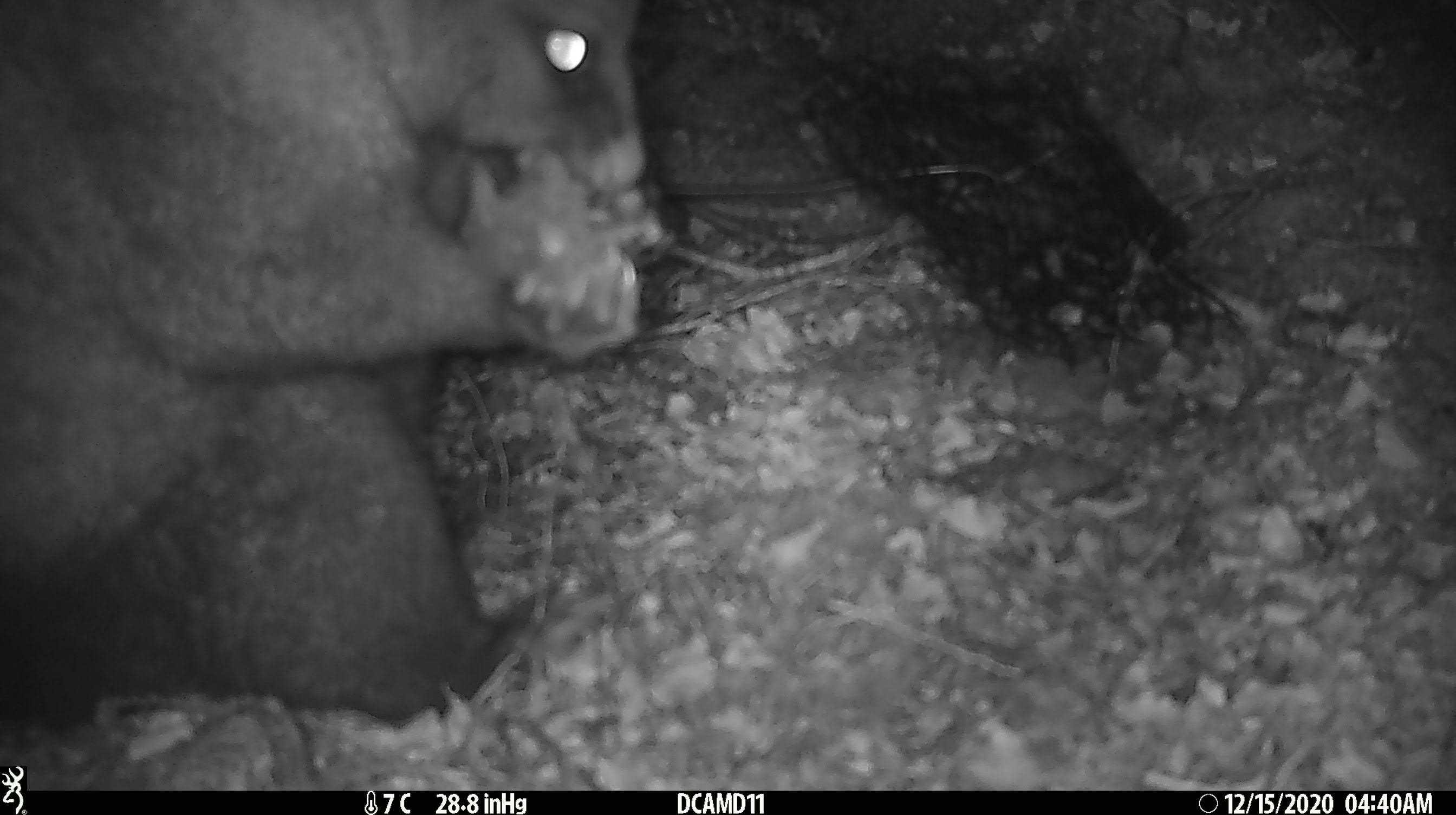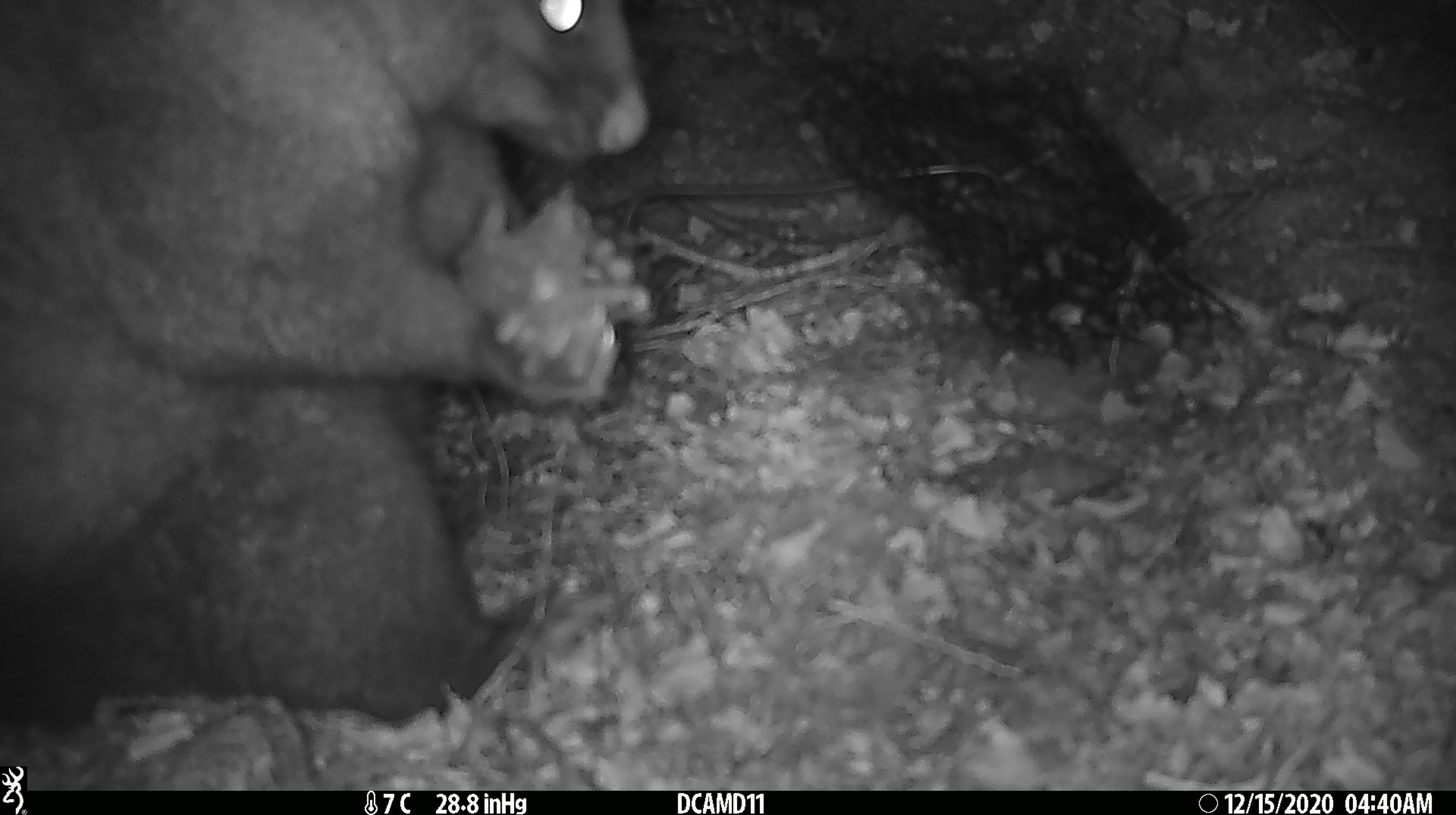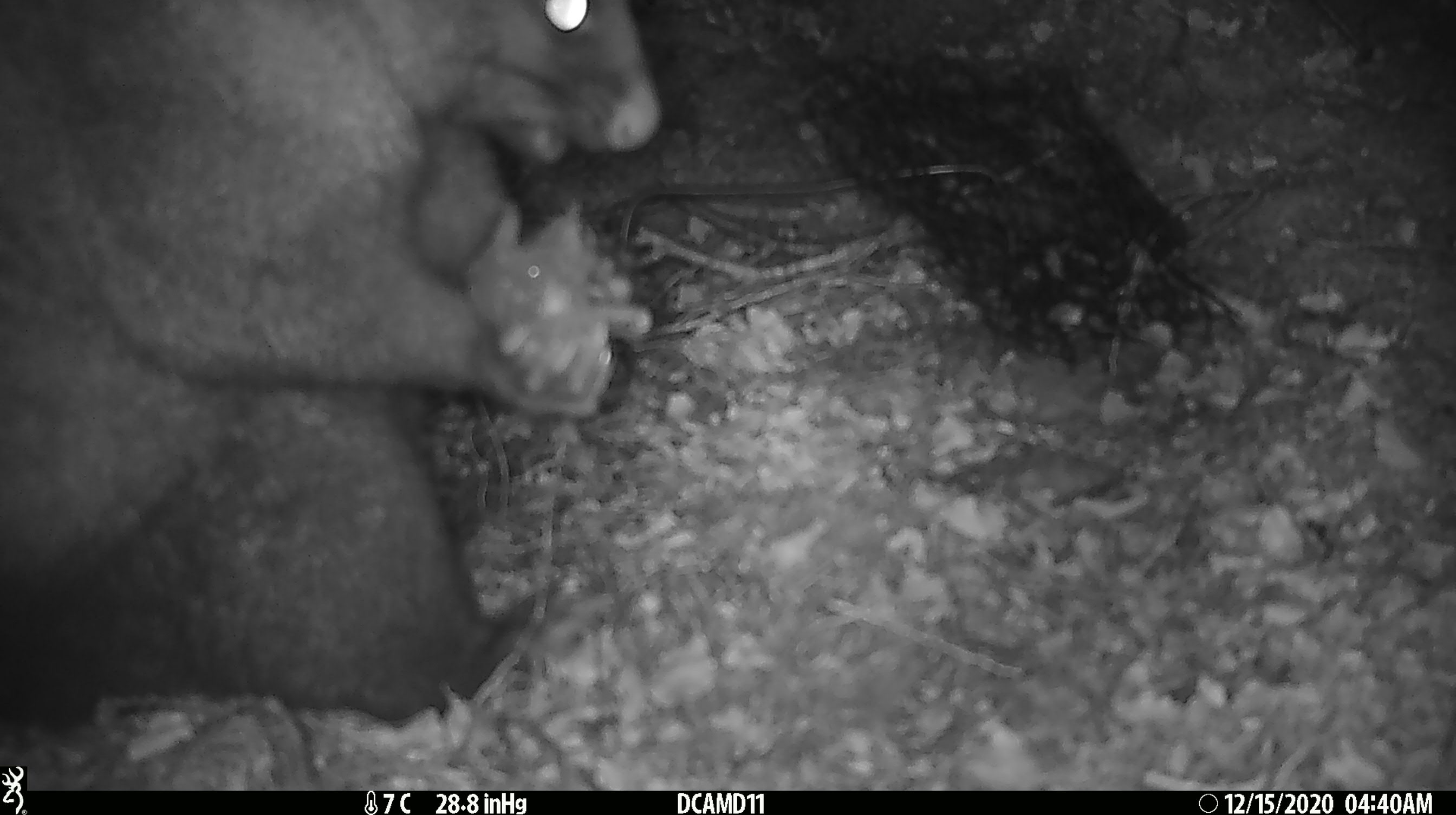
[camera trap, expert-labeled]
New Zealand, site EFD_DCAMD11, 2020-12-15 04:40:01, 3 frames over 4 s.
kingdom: Animalia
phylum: Chordata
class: Mammalia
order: Diprotodontia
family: Phalangeridae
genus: Trichosurus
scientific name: Trichosurus vulpecula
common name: common brushtail possum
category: possum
Possum (common brushtail possum) (Trichosurus vulpecula).